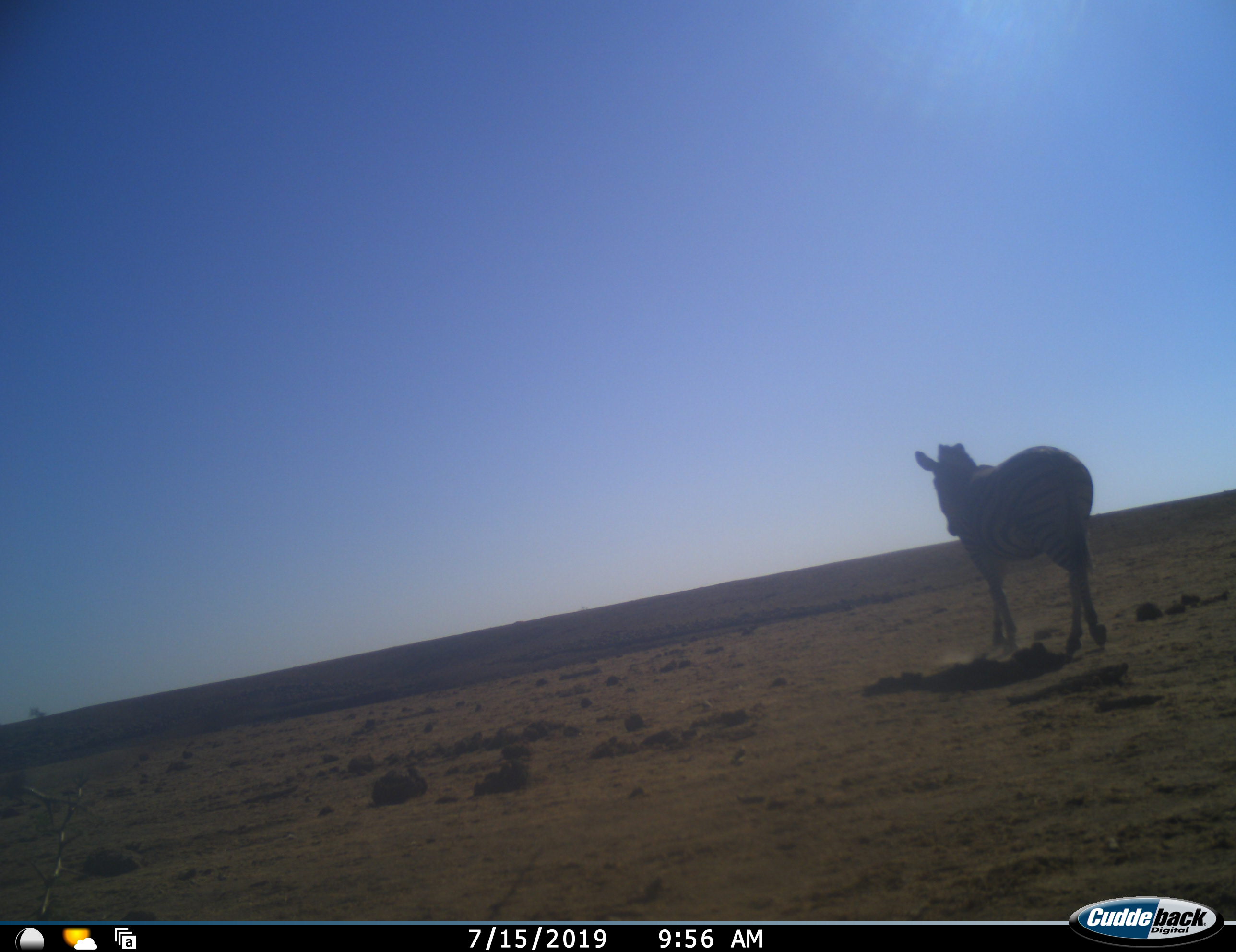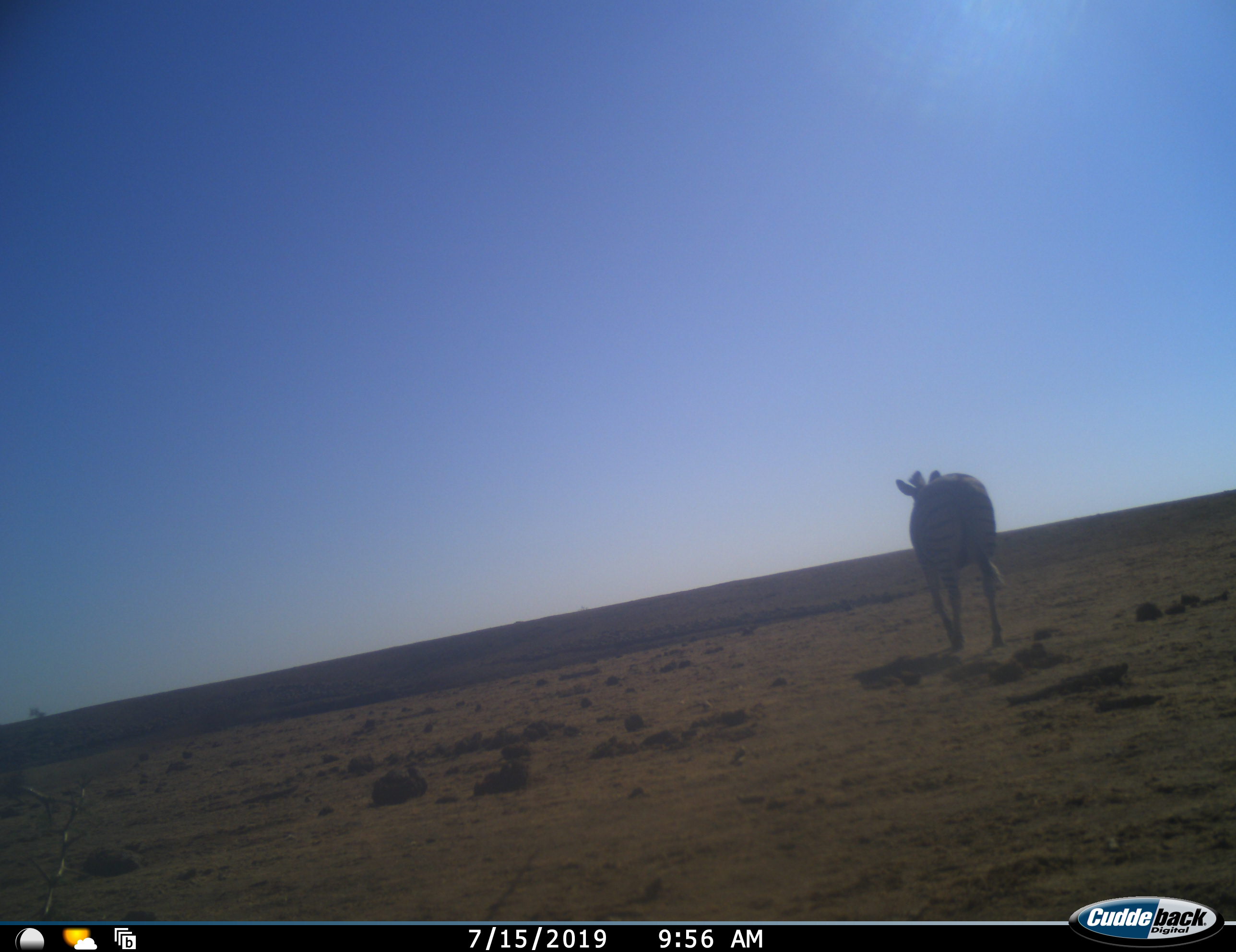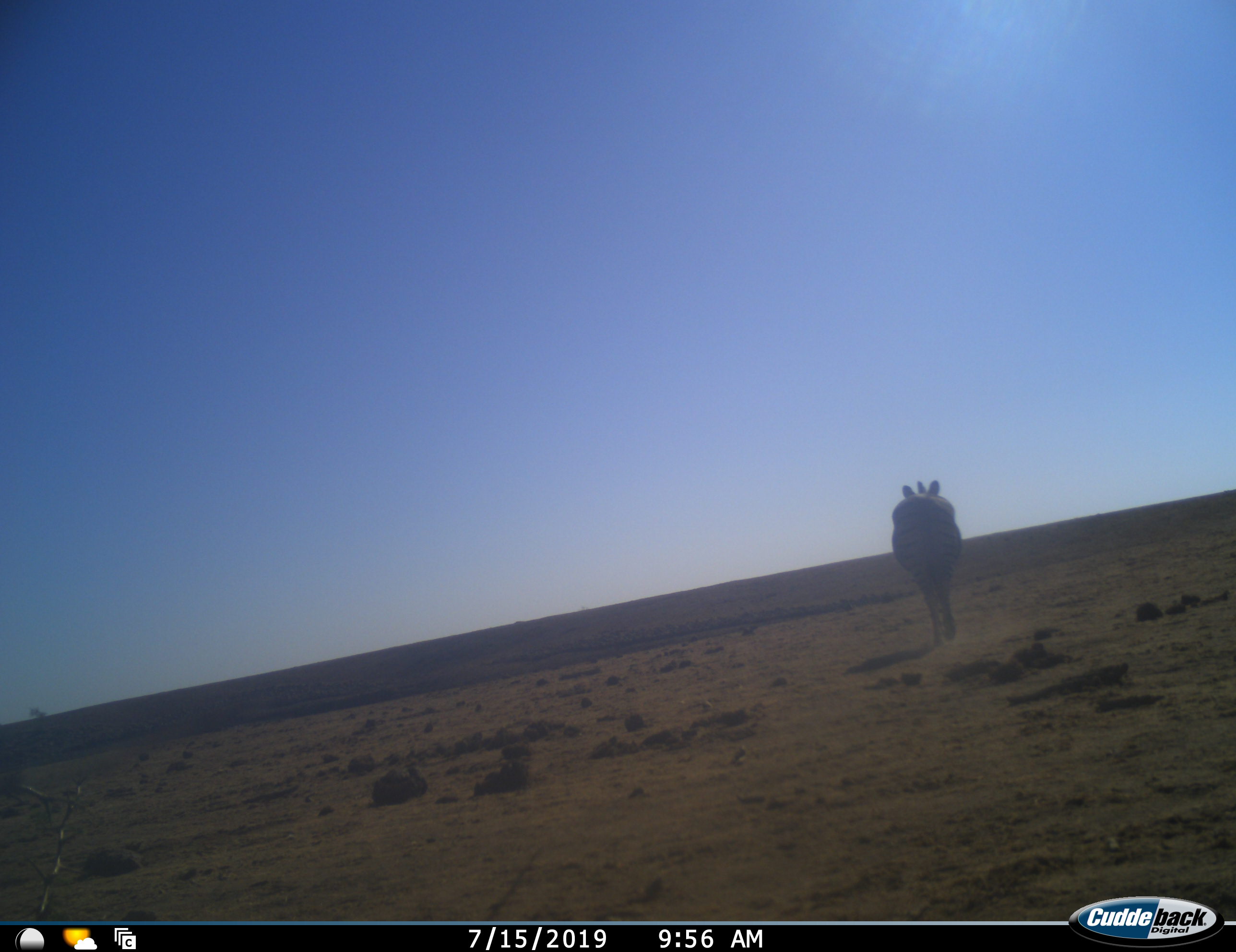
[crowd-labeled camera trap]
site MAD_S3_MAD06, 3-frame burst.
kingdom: Animalia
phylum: Chordata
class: Mammalia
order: Perissodactyla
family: Equidae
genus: Equus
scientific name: Equus quagga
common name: plains zebra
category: zebraplains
Zebraplains (plains zebra) (Equus quagga), count 1. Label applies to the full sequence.